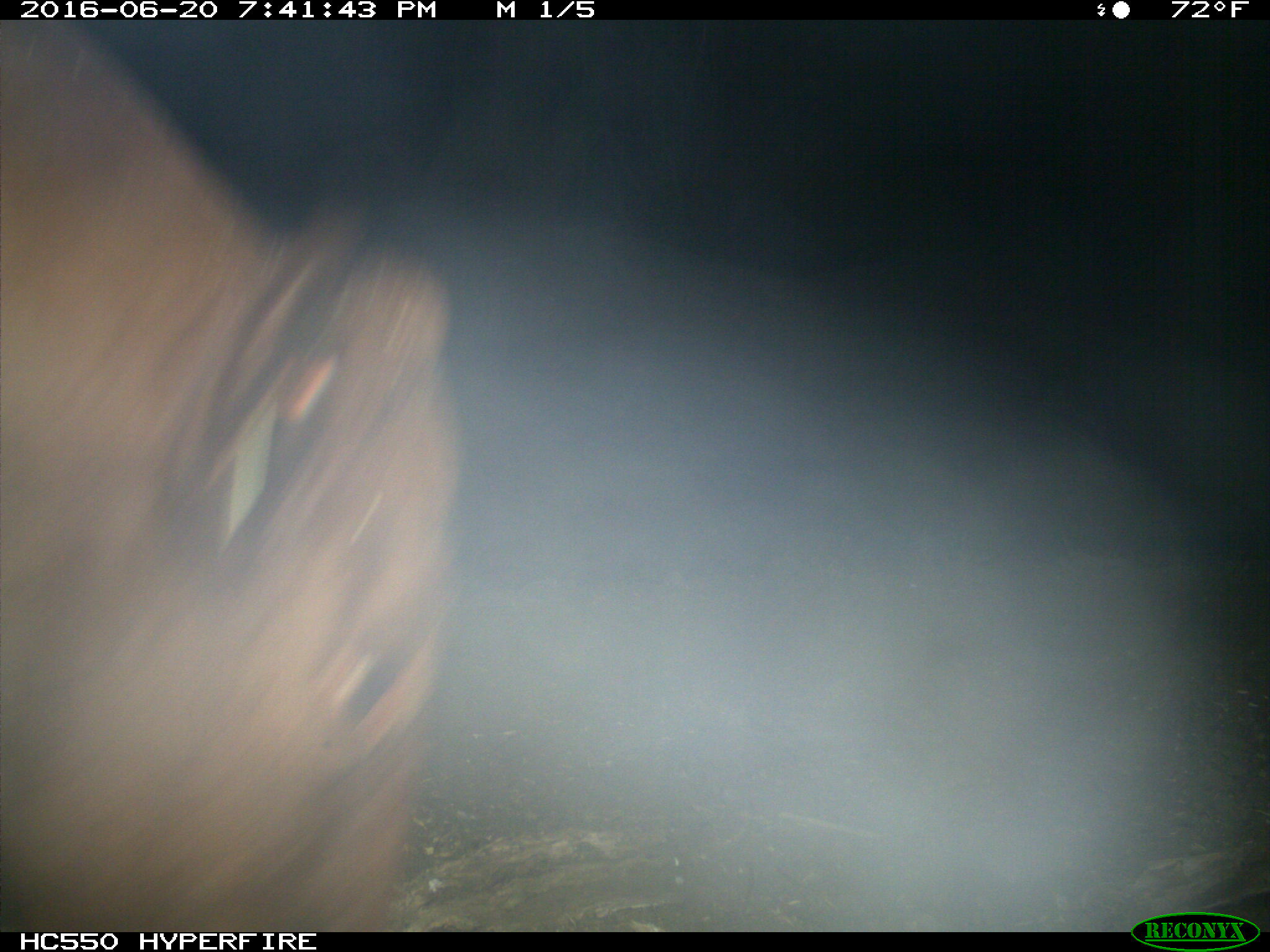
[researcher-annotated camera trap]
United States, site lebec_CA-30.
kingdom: Animalia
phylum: Chordata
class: Mammalia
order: Artiodactyla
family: Bovidae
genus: Bos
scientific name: Bos taurus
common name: domestic cow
Bos taurus (domestic cow).